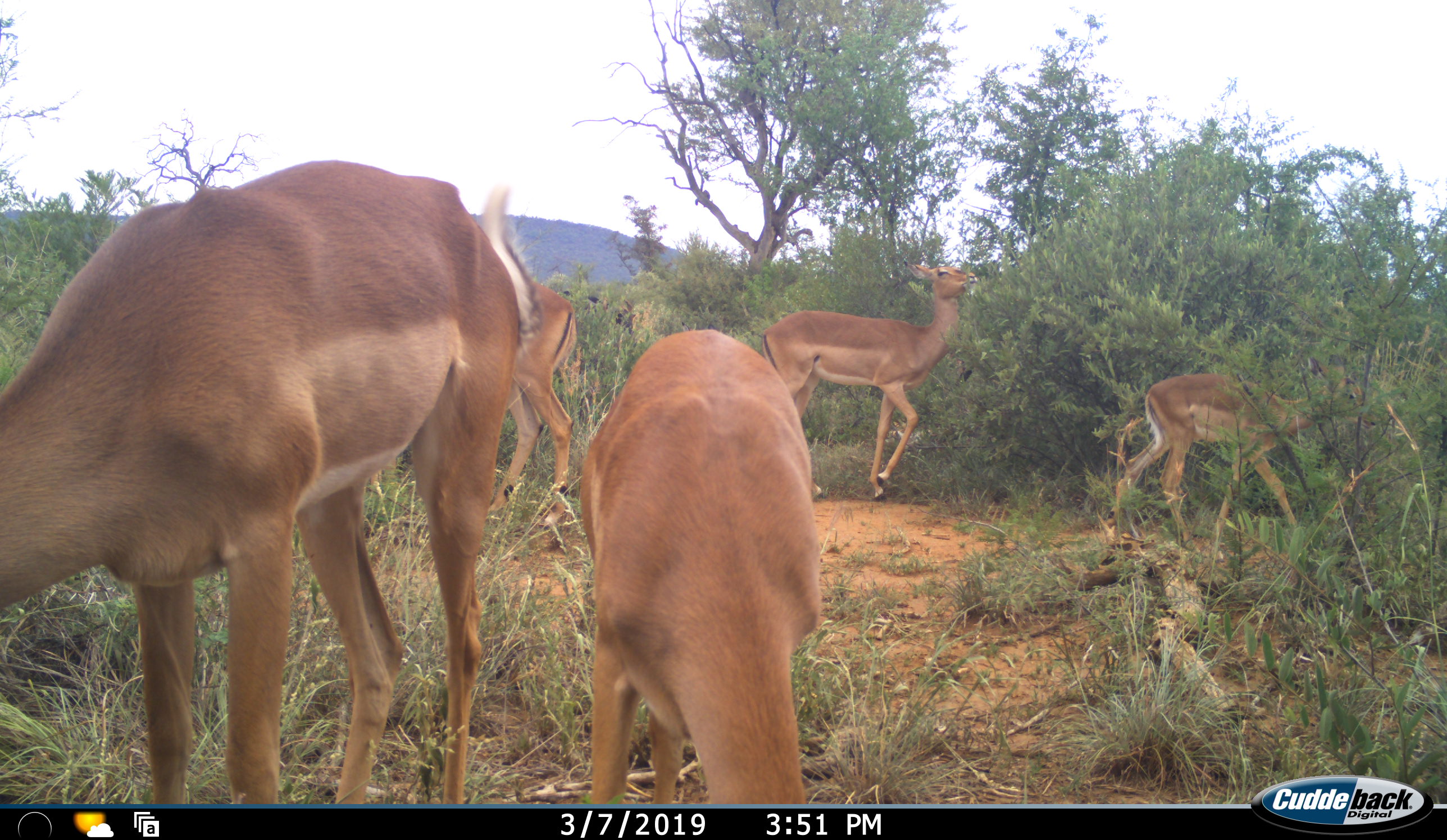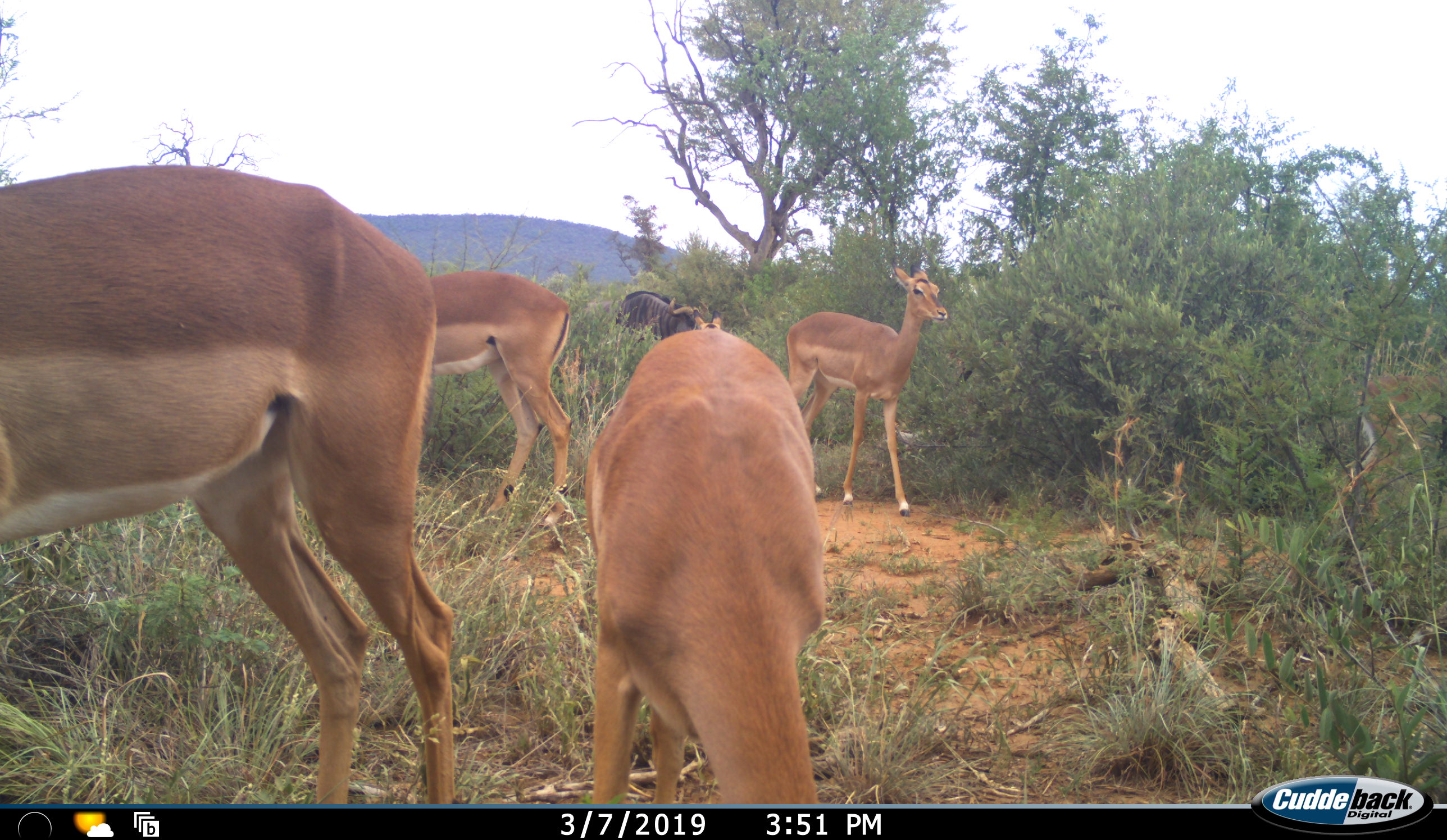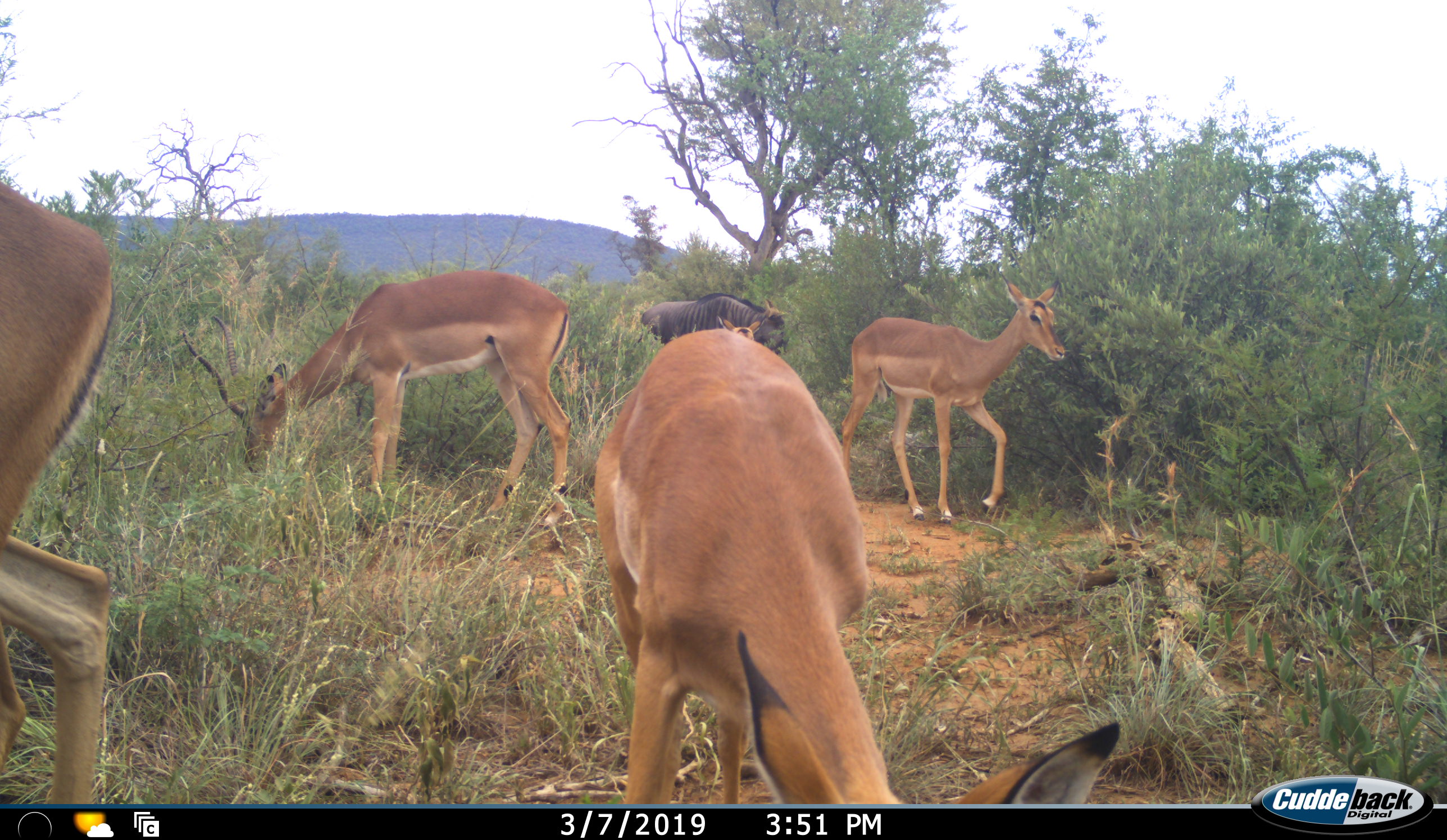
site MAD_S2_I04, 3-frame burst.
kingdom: Animalia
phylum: Chordata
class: Mammalia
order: Artiodactyla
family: Bovidae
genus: Aepyceros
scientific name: Aepyceros melampus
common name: impala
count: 5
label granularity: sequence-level